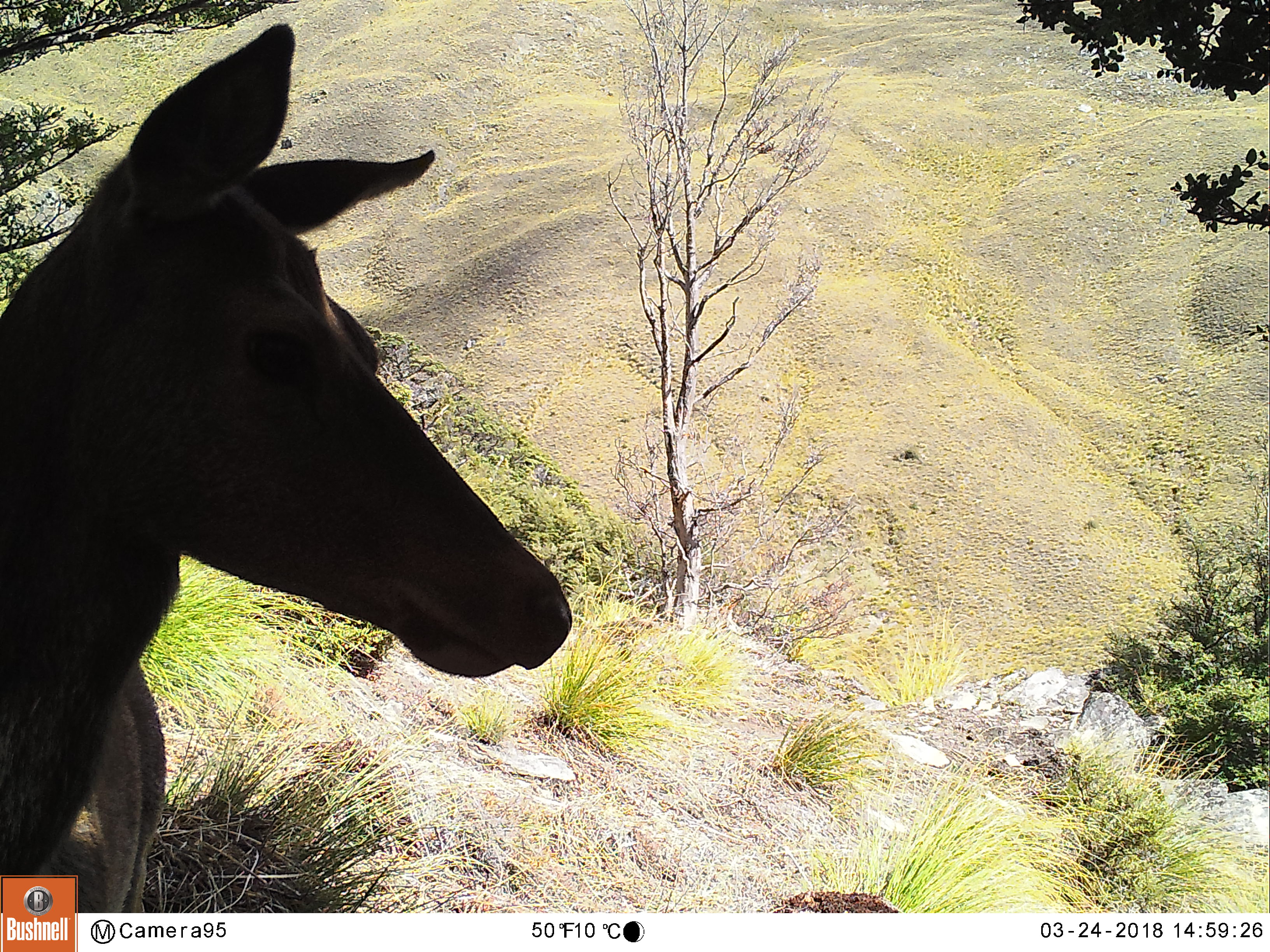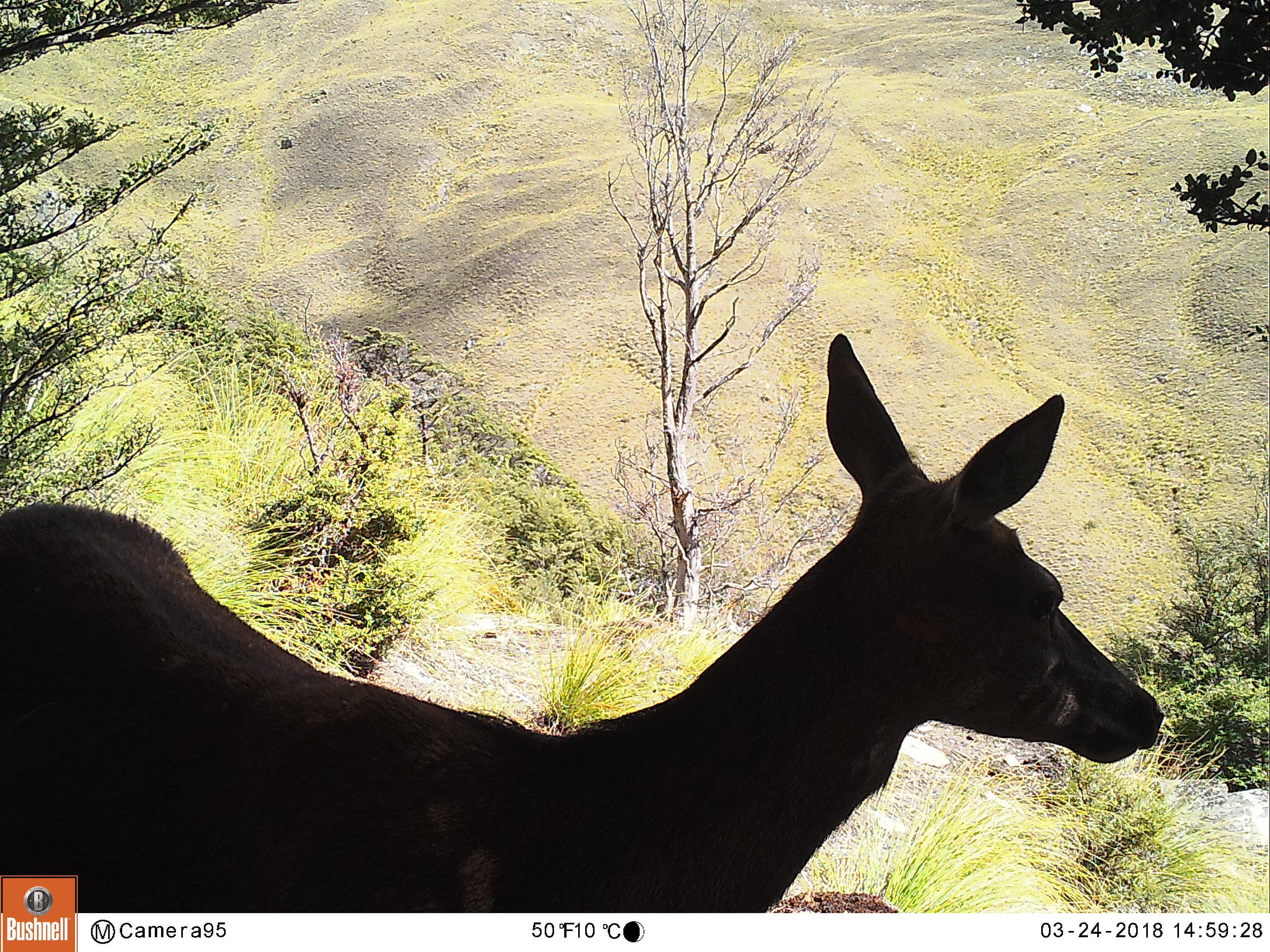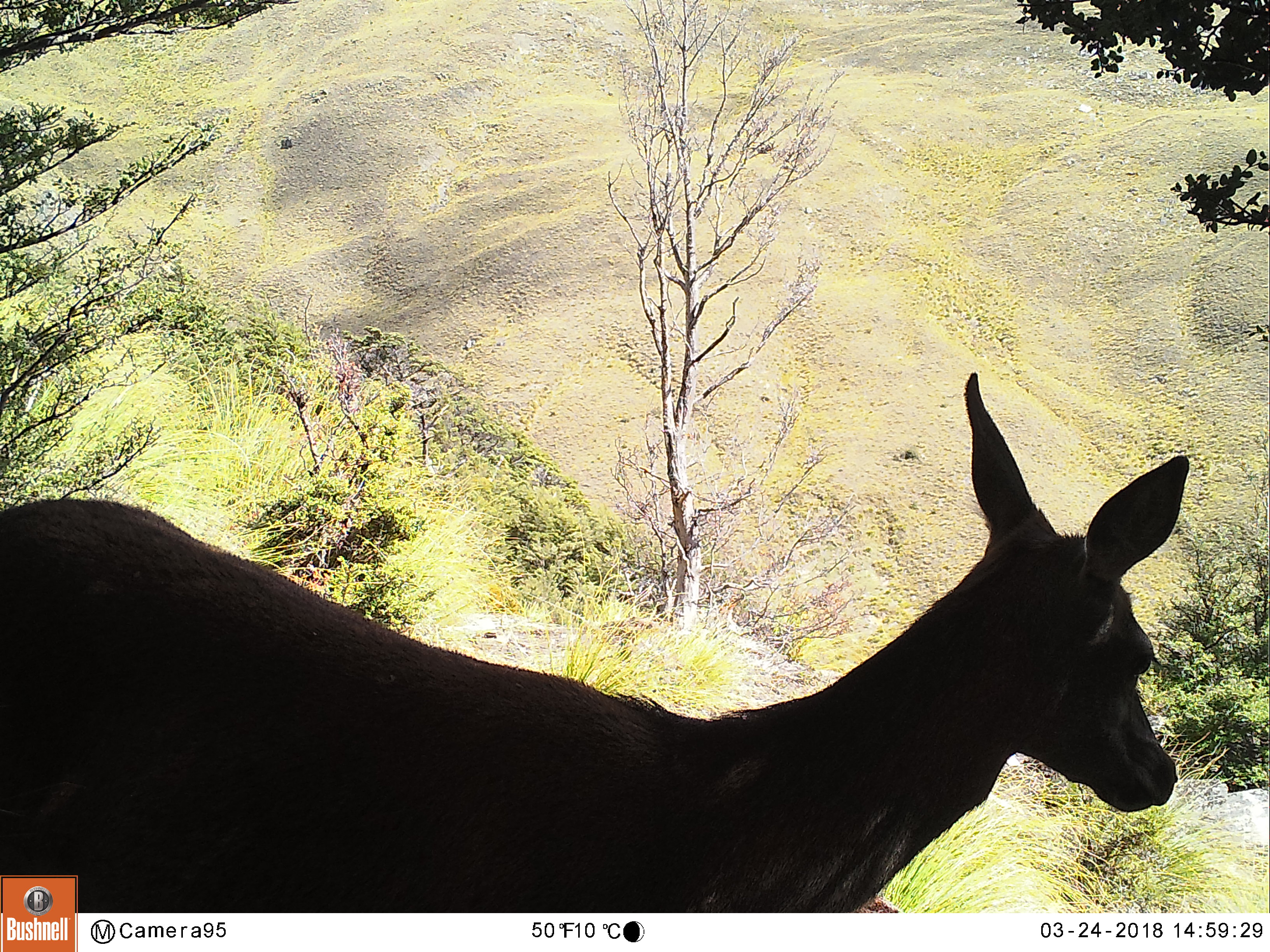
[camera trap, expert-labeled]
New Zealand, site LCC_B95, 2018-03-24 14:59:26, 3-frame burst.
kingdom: Animalia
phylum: Chordata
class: Mammalia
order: Artiodactyla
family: Cervidae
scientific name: Cervidae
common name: deer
Deer (Cervidae).